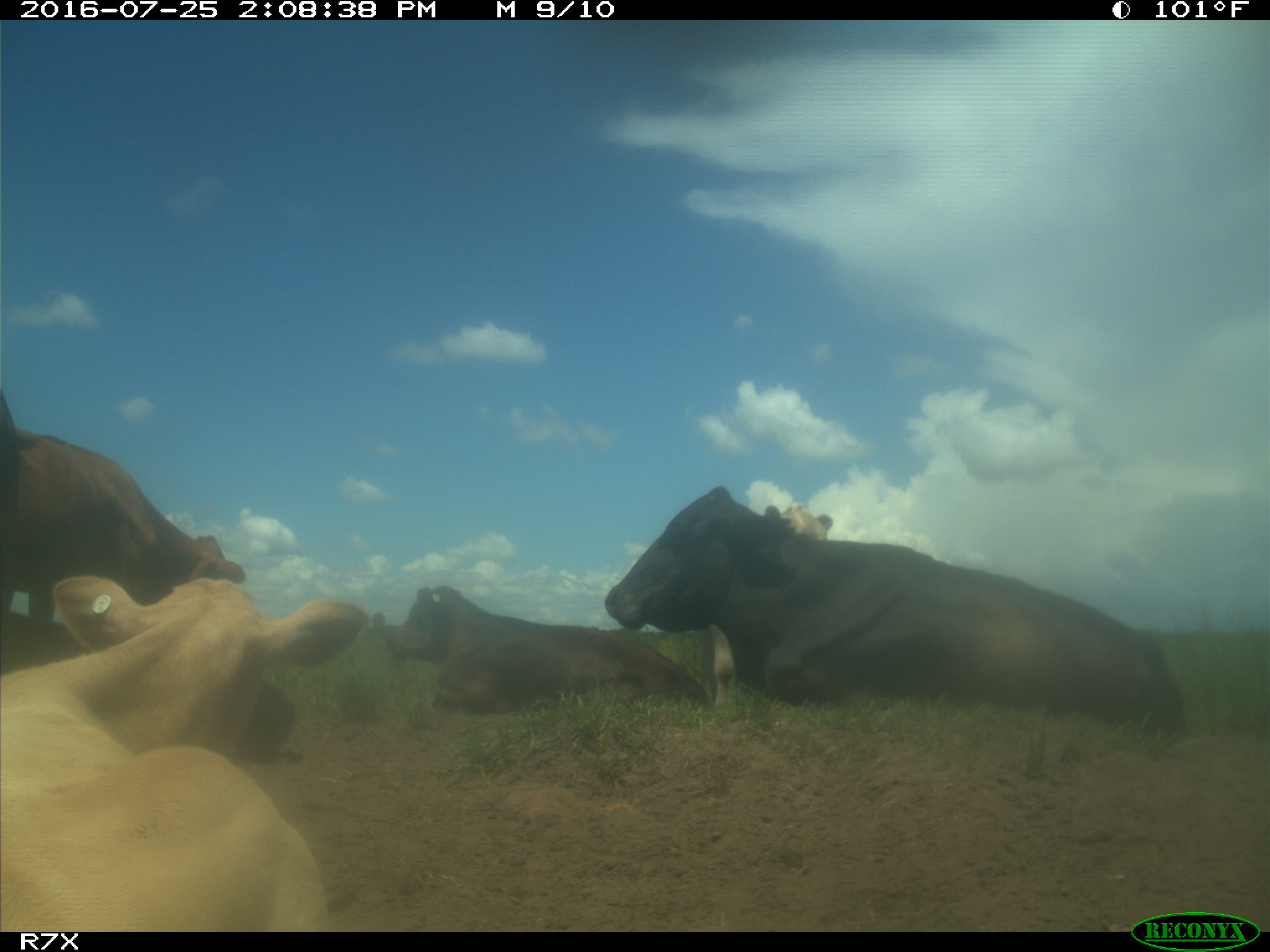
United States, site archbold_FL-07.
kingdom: Animalia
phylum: Chordata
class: Mammalia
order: Artiodactyla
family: Bovidae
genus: Bos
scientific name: Bos taurus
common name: domestic cow